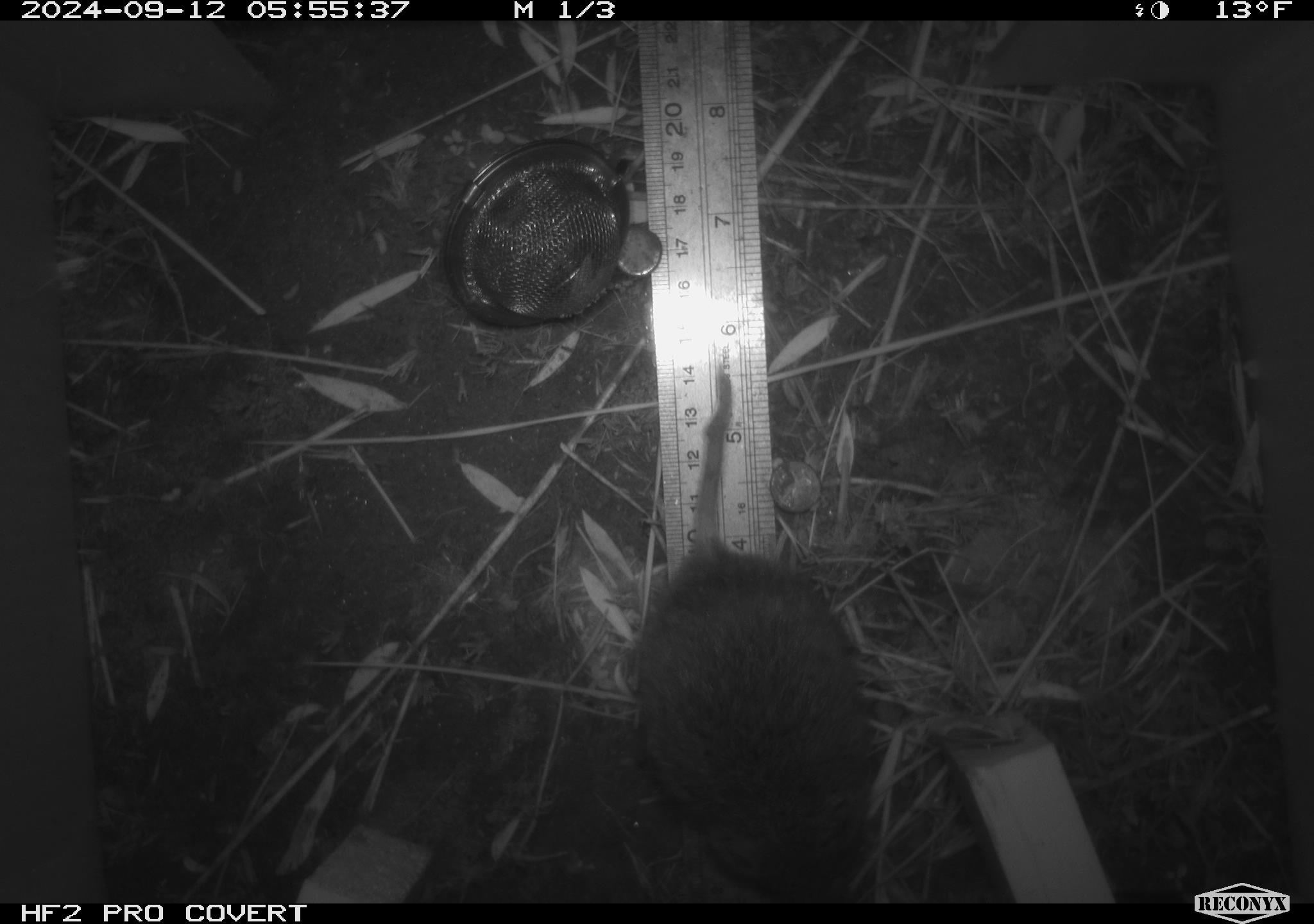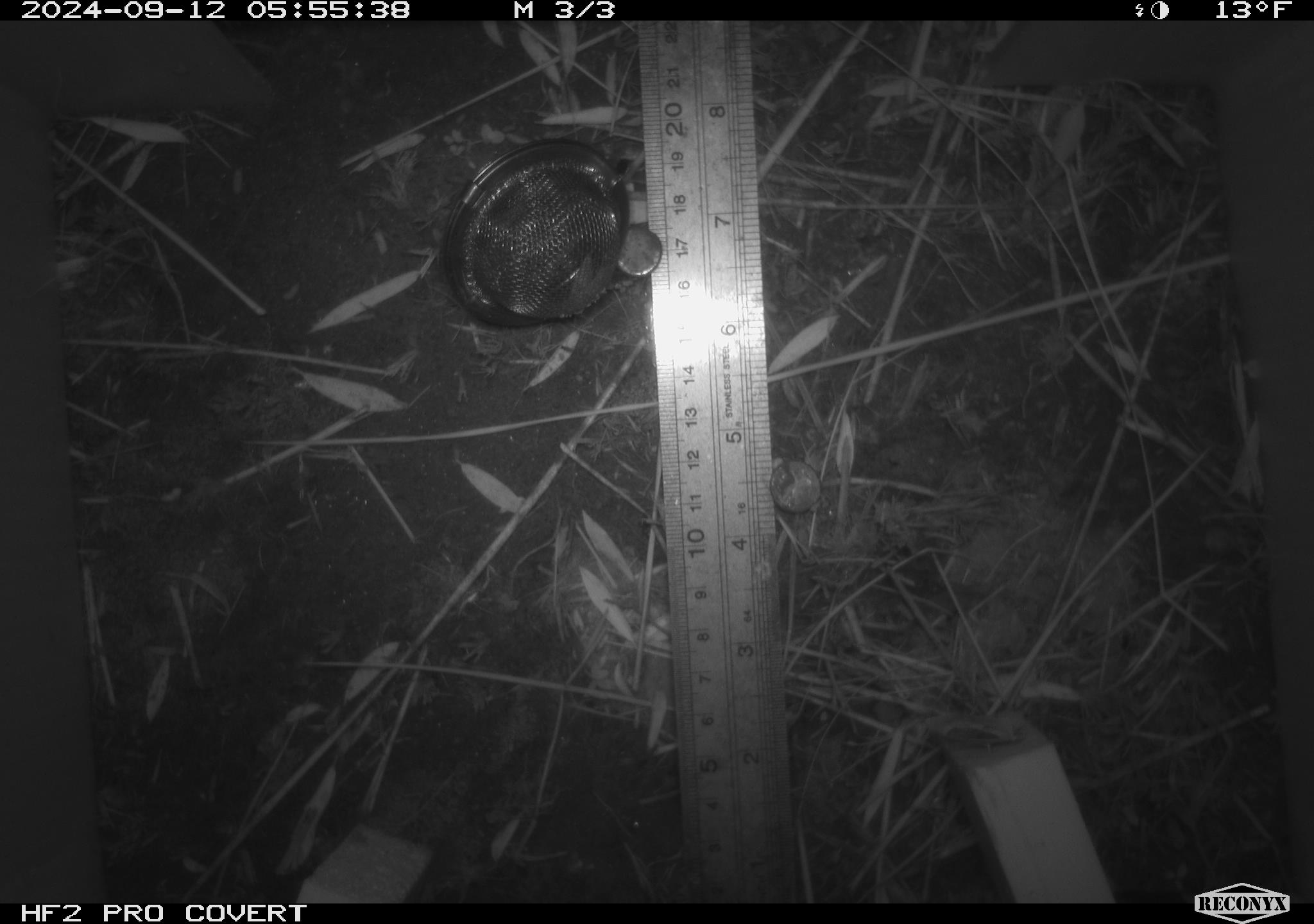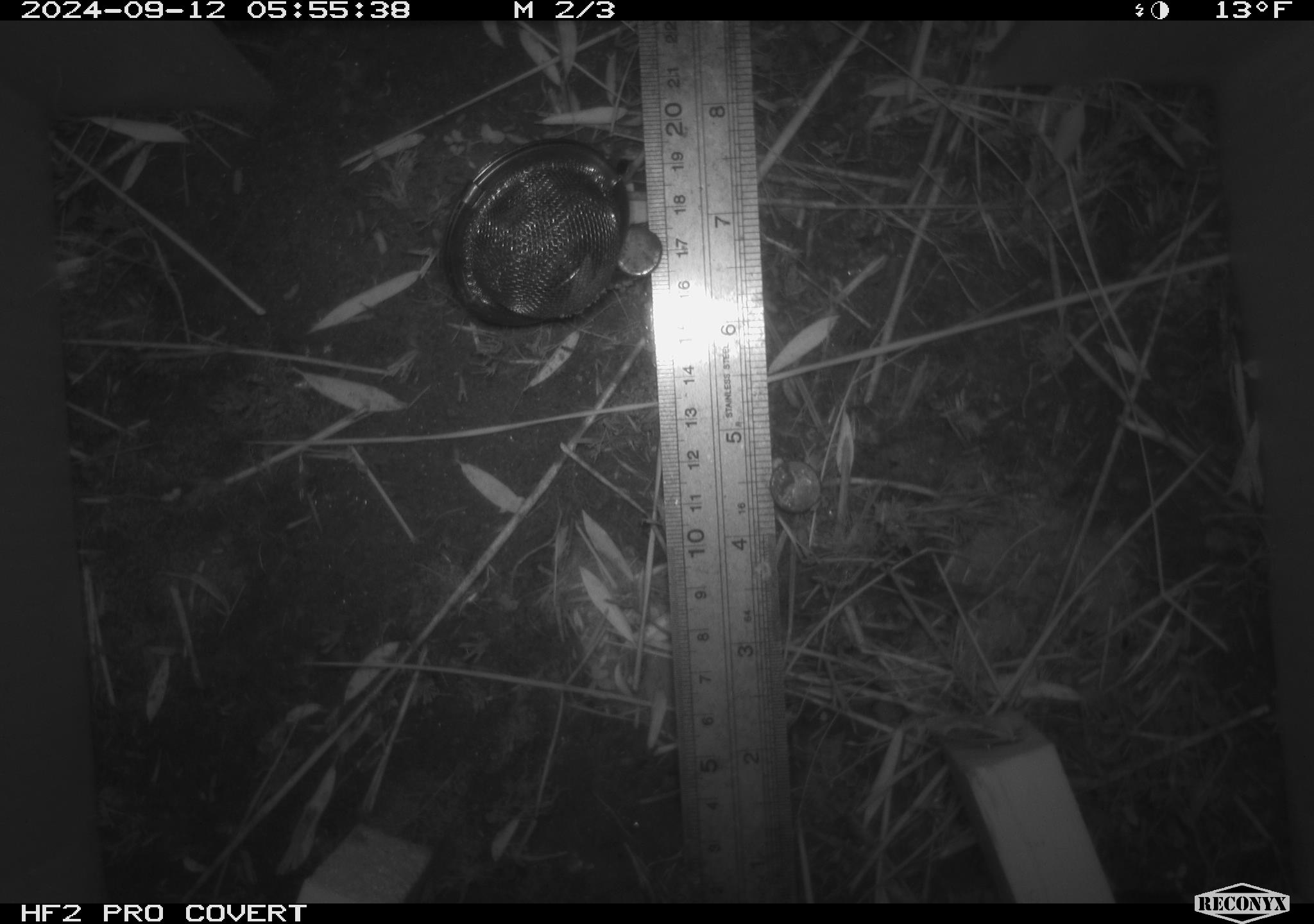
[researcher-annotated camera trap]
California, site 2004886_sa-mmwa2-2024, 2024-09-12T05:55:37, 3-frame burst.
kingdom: Animalia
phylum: Chordata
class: Mammalia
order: Rodentia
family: Cricetidae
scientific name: Arvicolinae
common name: voles, lemmings, and muskrats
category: arvicolinae subfamily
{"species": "arvicolinae subfamily (voles, lemmings, and muskrats) (Arvicolinae)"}